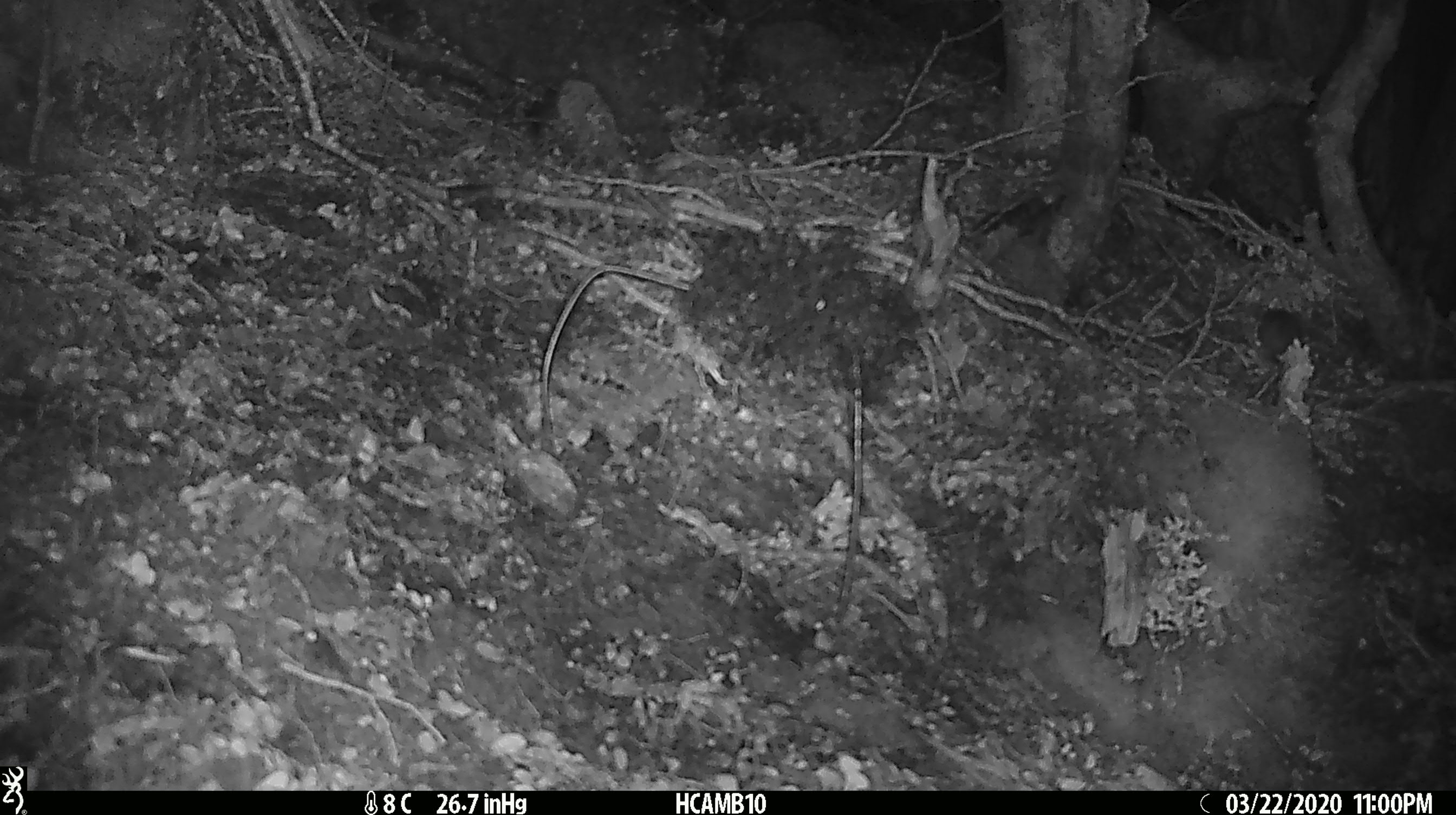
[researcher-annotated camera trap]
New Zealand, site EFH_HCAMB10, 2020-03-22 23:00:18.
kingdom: Animalia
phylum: Chordata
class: Mammalia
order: Rodentia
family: Muridae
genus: Mus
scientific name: Mus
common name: mouse